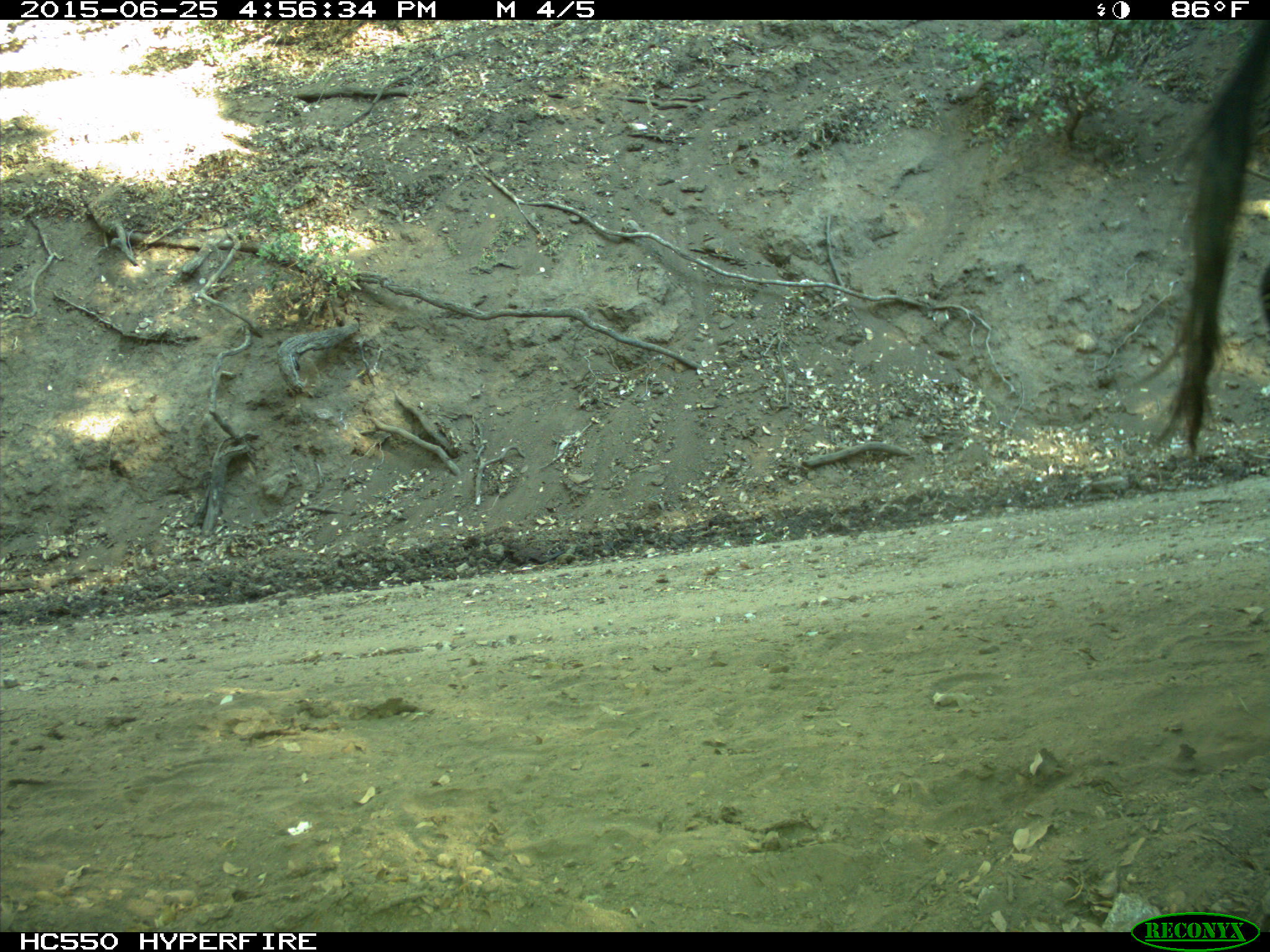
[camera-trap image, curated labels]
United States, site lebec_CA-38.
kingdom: Animalia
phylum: Chordata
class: Mammalia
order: Artiodactyla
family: Bovidae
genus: Bos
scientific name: Bos taurus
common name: domestic cow